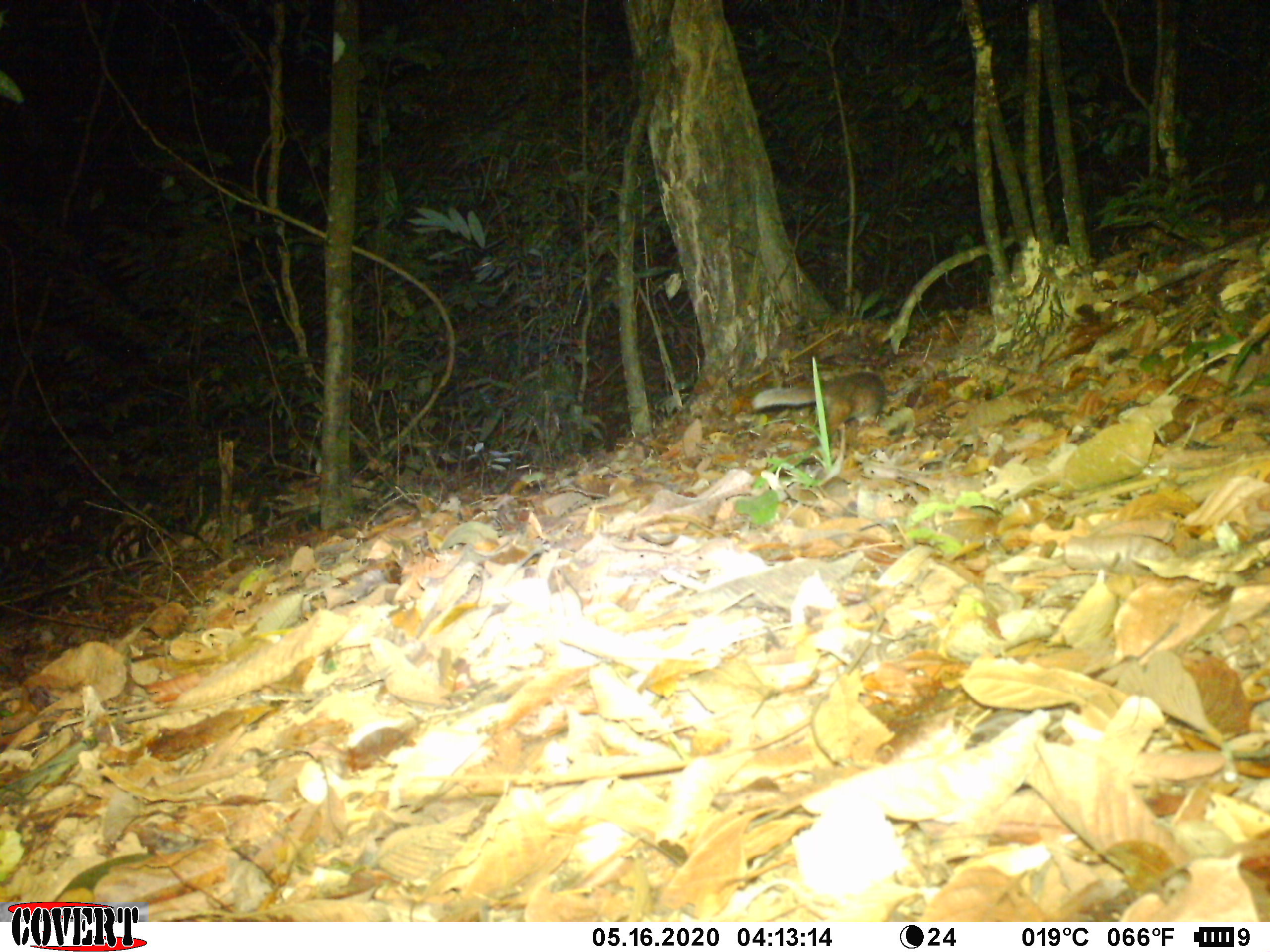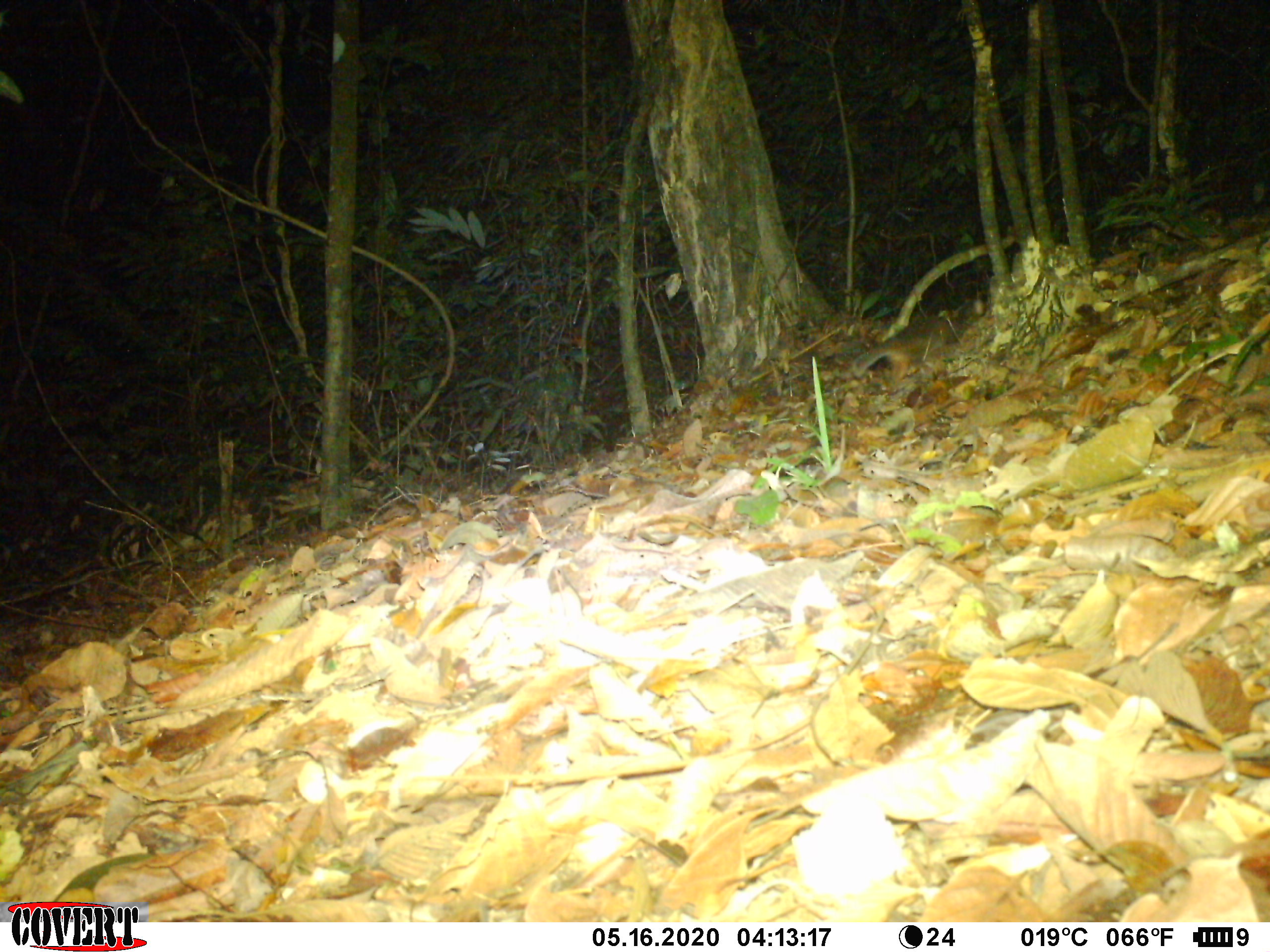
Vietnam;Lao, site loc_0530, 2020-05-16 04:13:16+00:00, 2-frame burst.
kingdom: Animalia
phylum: Chordata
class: Mammalia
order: Carnivora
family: Mustelidae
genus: Melogale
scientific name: Melogale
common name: ferret badger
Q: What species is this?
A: Ferret badger (Melogale).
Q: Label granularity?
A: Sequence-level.